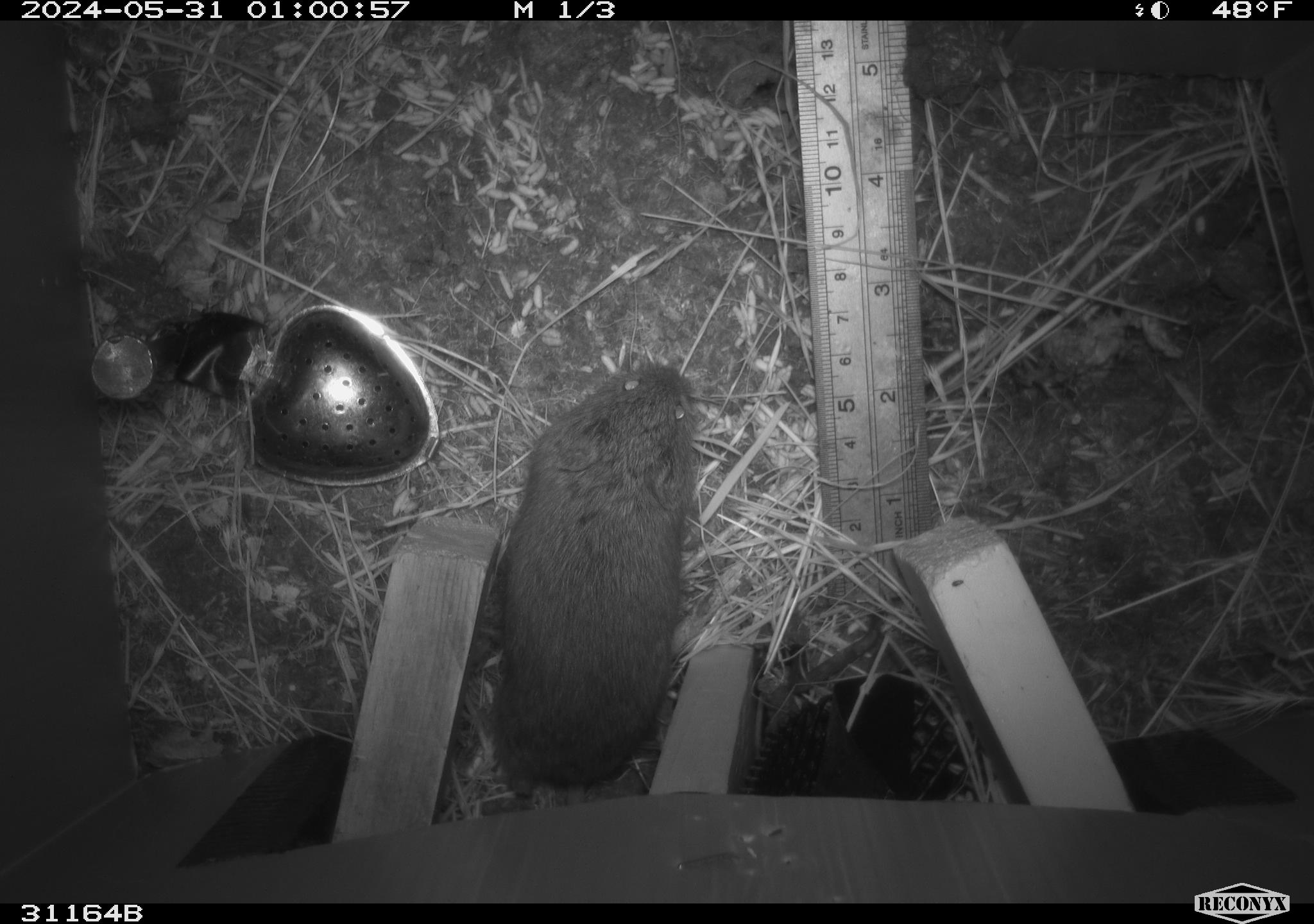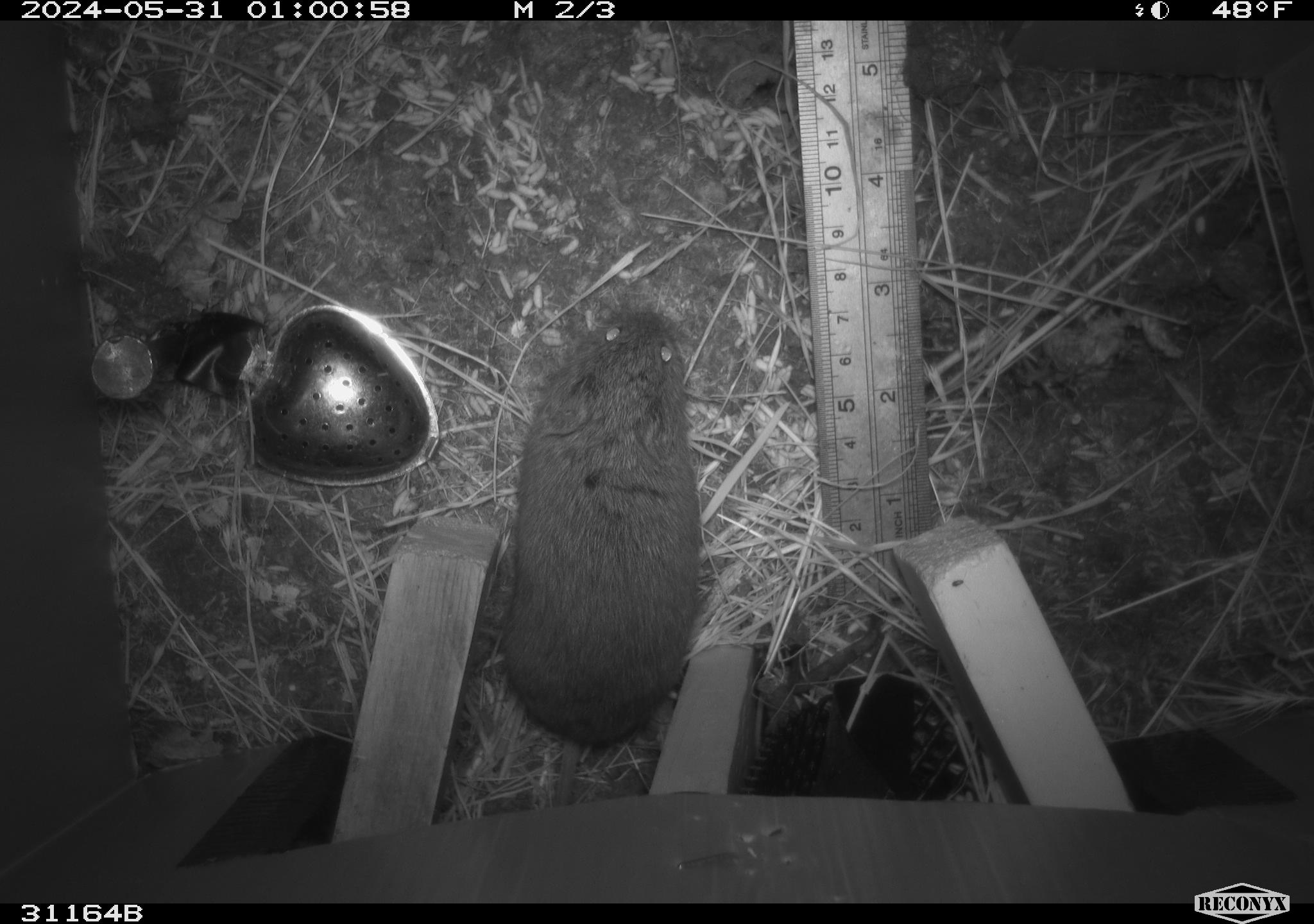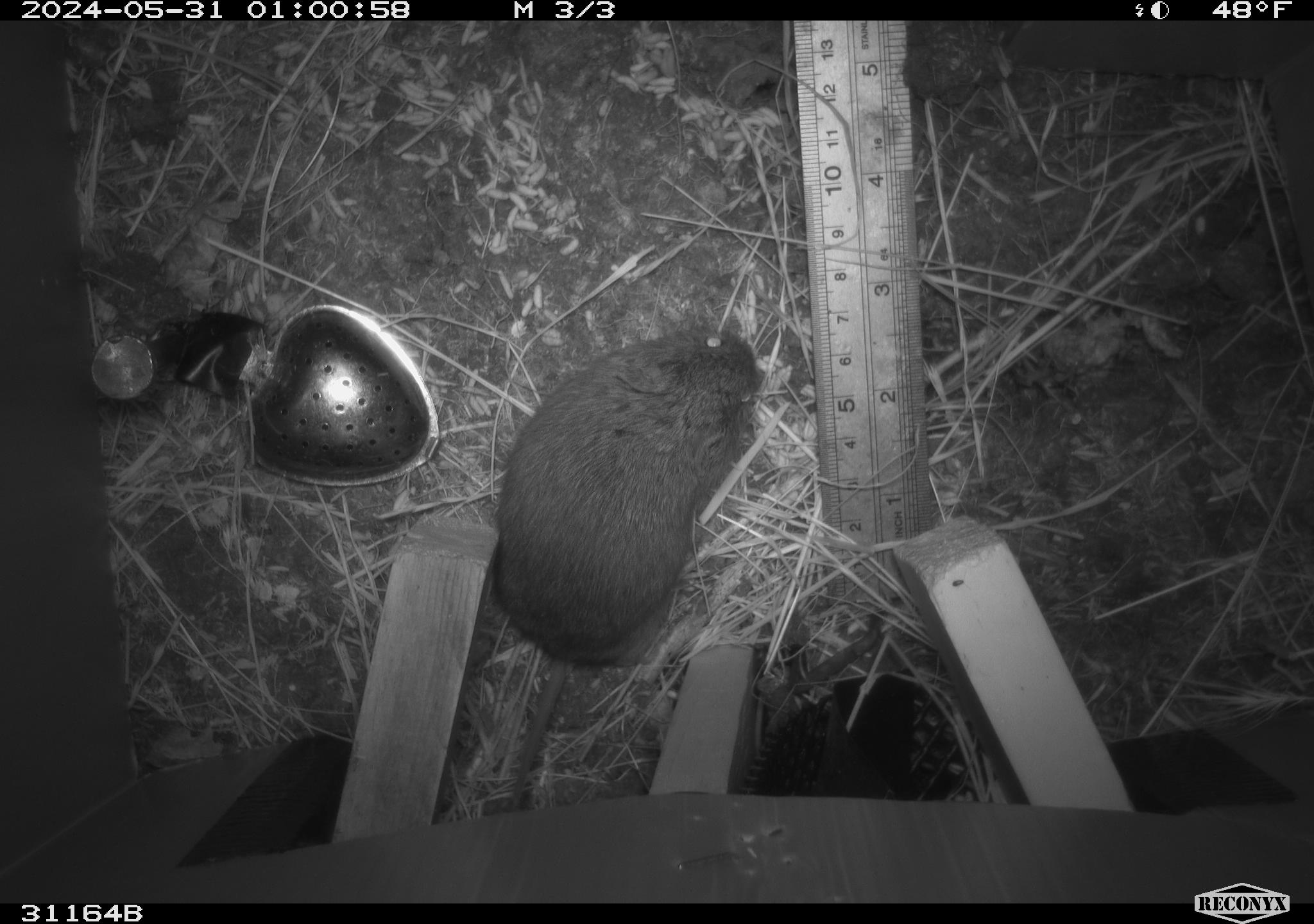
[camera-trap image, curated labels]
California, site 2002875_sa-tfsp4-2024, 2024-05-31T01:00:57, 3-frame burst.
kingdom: Animalia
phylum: Chordata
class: Mammalia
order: Rodentia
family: Cricetidae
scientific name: Arvicolinae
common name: voles, lemmings, and muskrats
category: arvicolinae subfamily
Arvicolinae subfamily (voles, lemmings, and muskrats) (Arvicolinae).